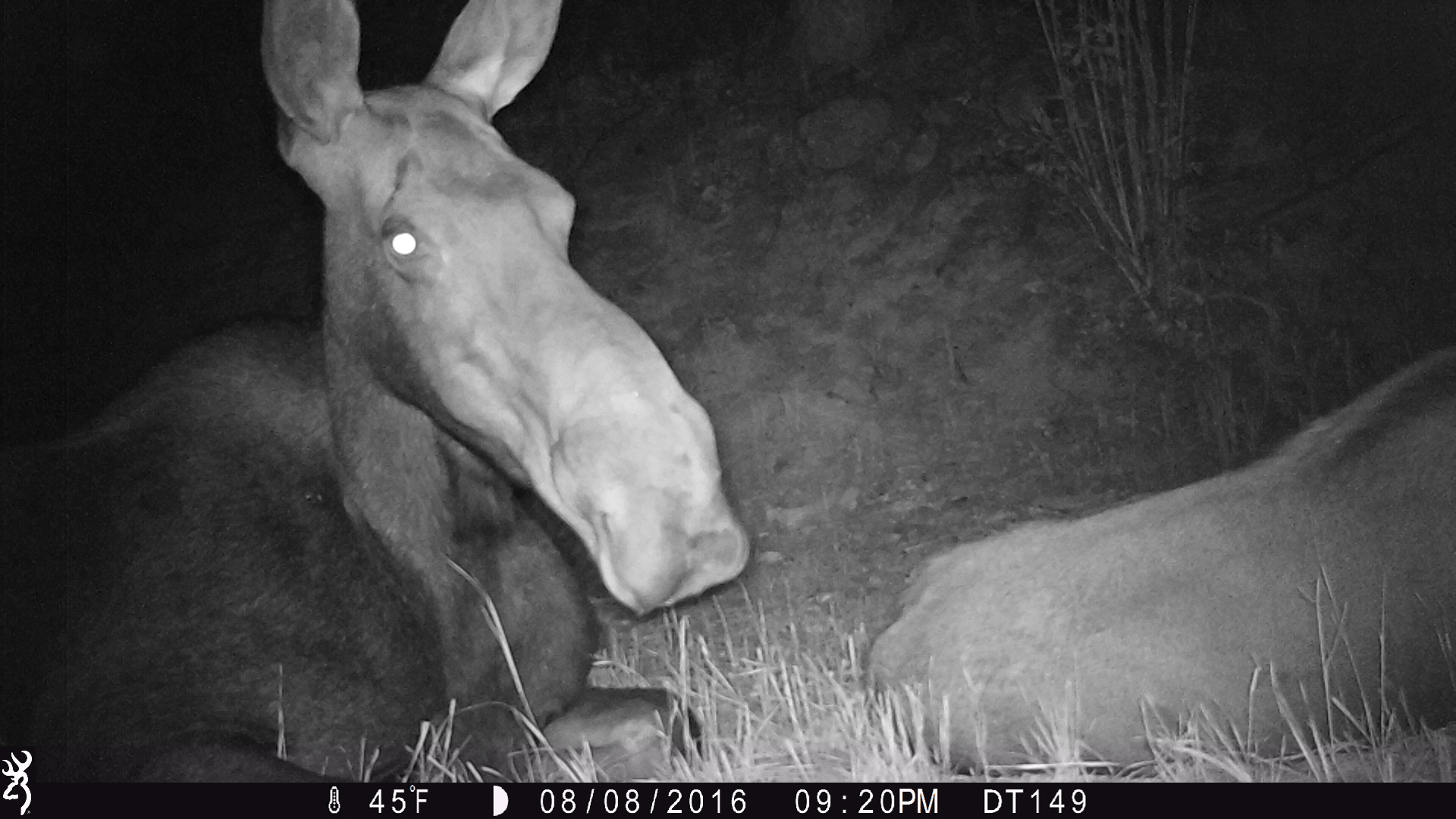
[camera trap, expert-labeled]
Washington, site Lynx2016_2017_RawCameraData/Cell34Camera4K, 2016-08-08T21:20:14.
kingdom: Animalia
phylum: Chordata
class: Mammalia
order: Artiodactyla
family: Cervidae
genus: Alces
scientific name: Alces alces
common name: moose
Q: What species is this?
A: Alces alces (moose).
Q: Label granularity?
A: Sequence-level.